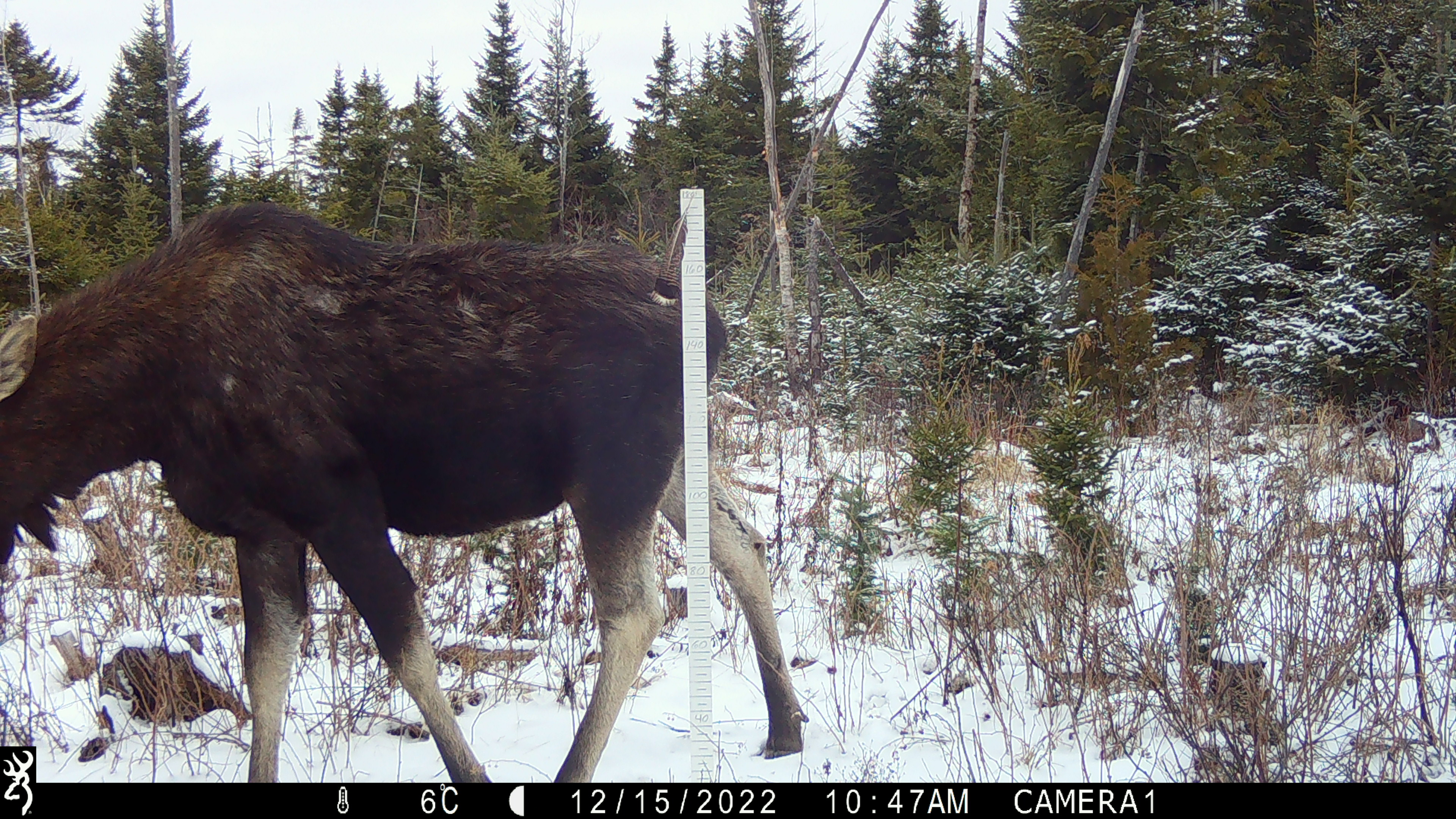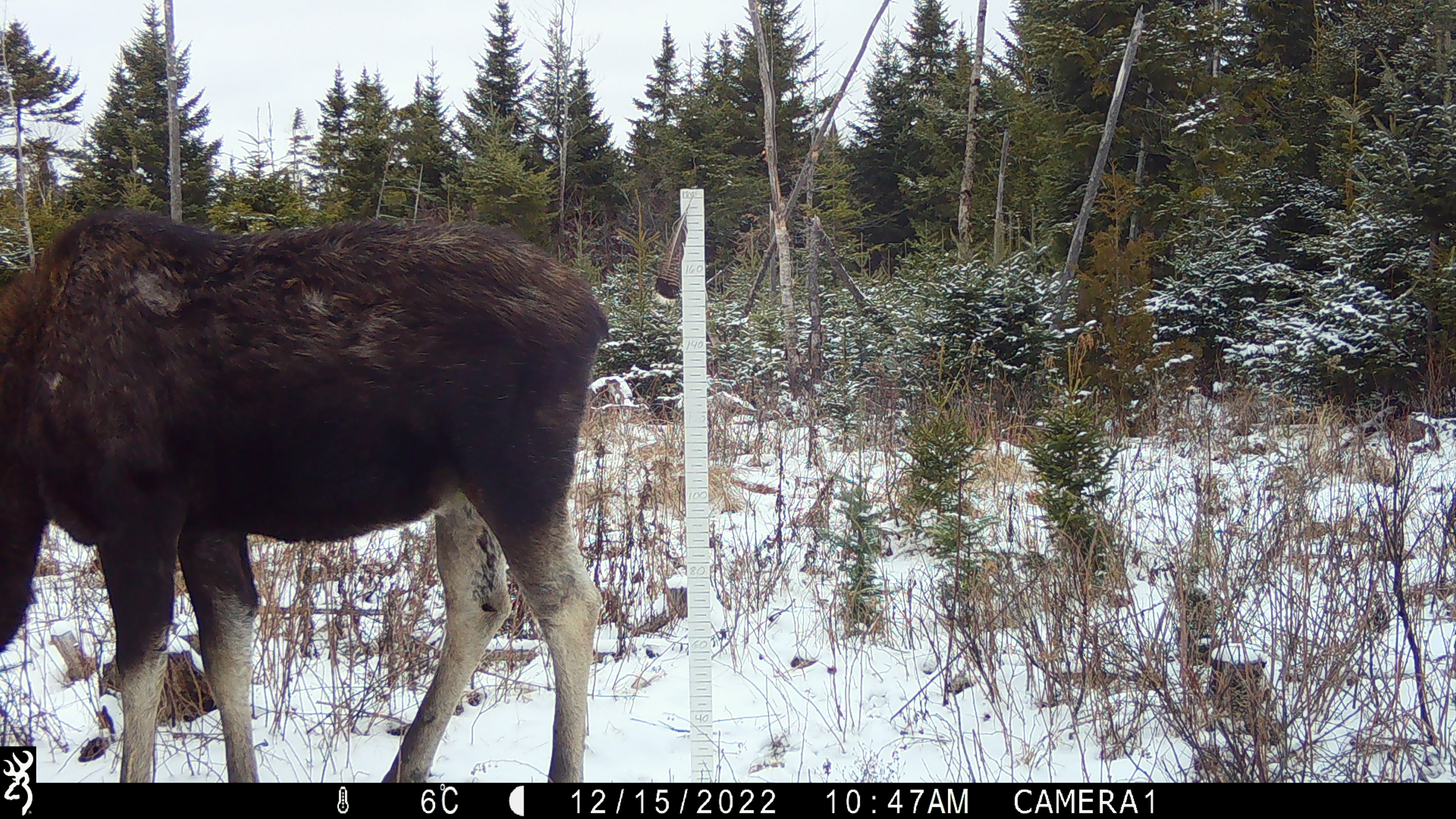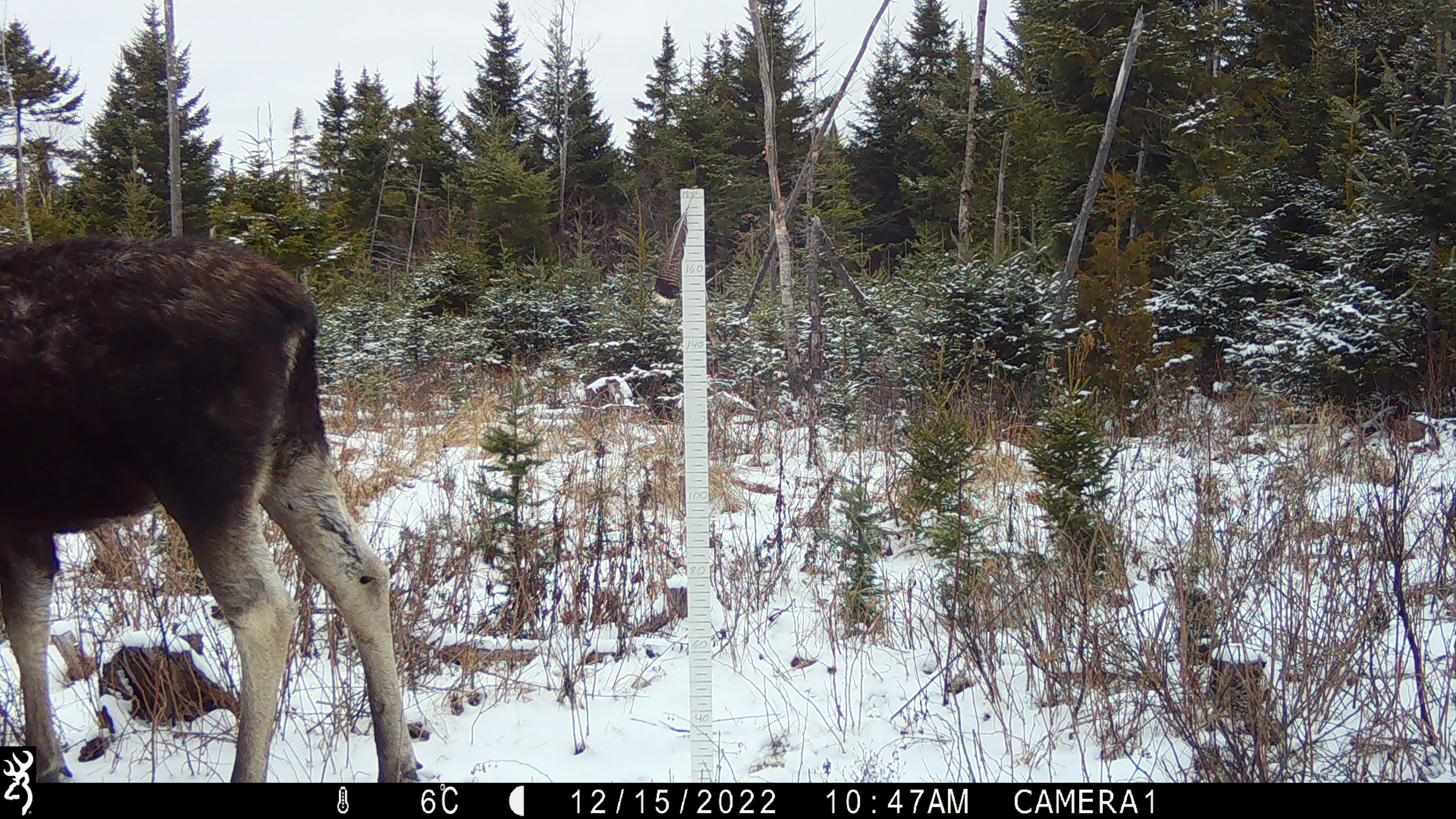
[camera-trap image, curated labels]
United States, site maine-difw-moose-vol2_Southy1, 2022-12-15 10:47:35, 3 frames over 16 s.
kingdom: Animalia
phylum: Chordata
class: Mammalia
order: Artiodactyla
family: Cervidae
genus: Alces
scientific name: Alces alces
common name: moose